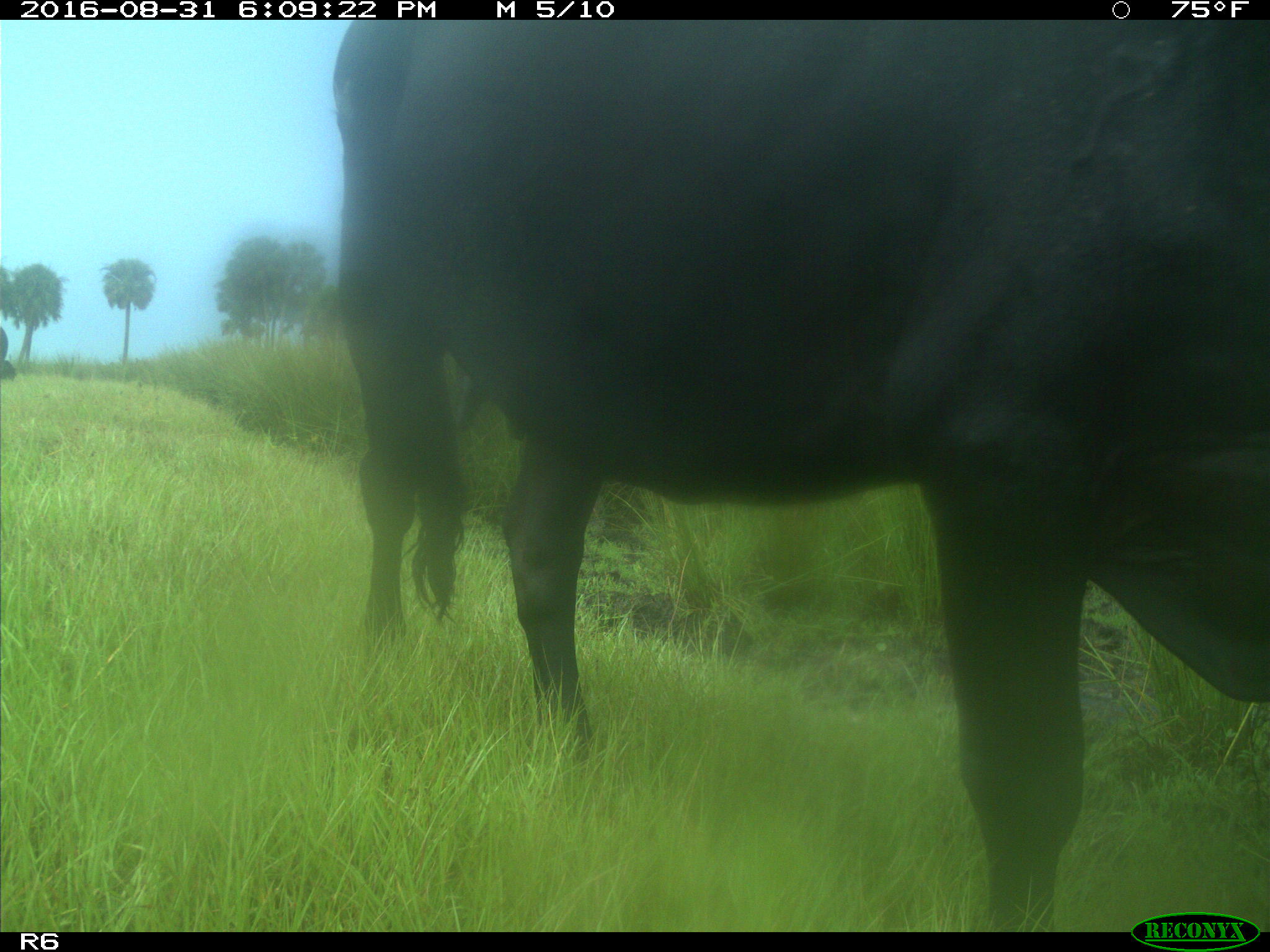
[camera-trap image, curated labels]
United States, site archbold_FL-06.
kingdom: Animalia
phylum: Chordata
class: Mammalia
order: Artiodactyla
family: Bovidae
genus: Bos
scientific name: Bos taurus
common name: domestic cow